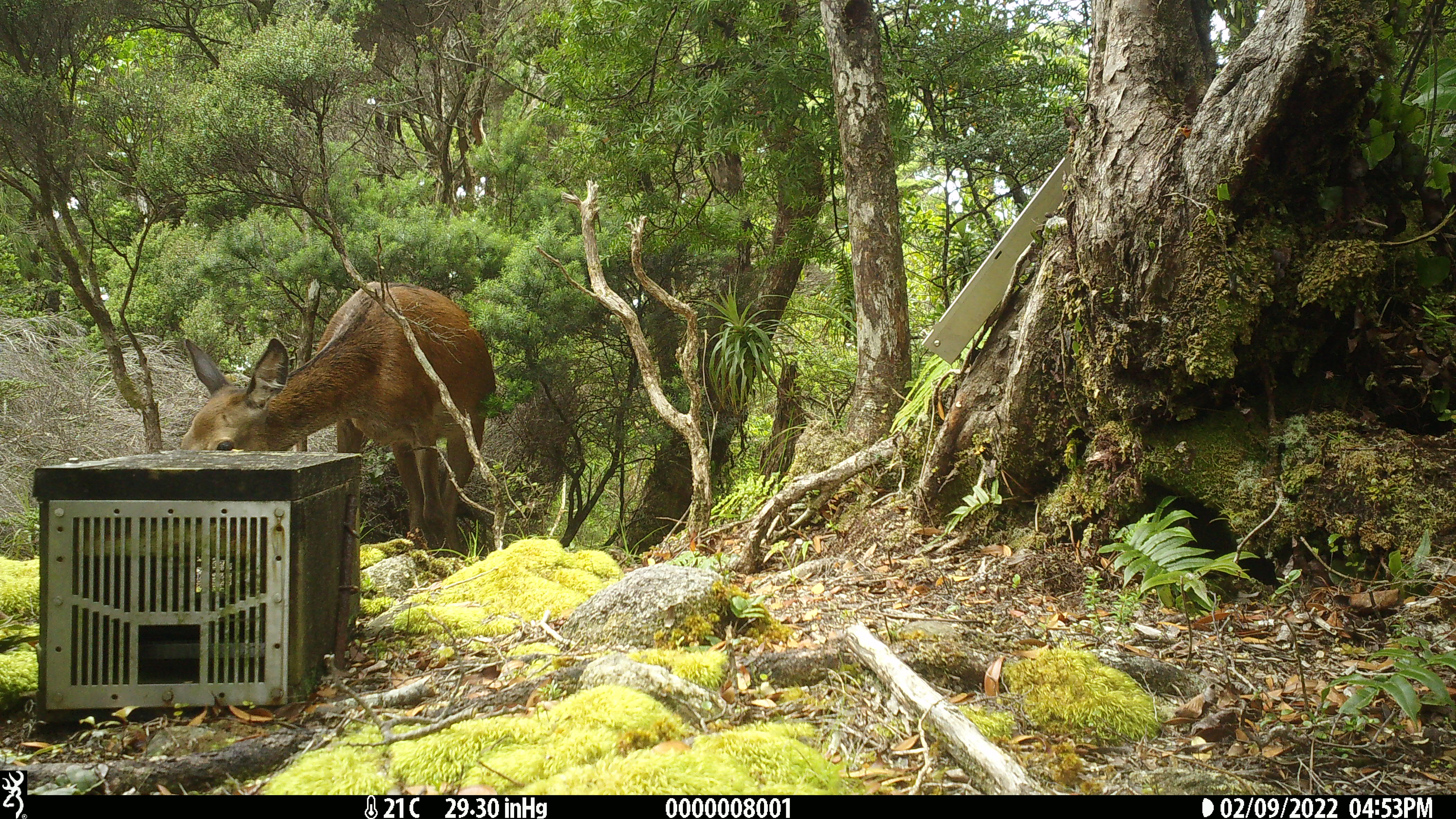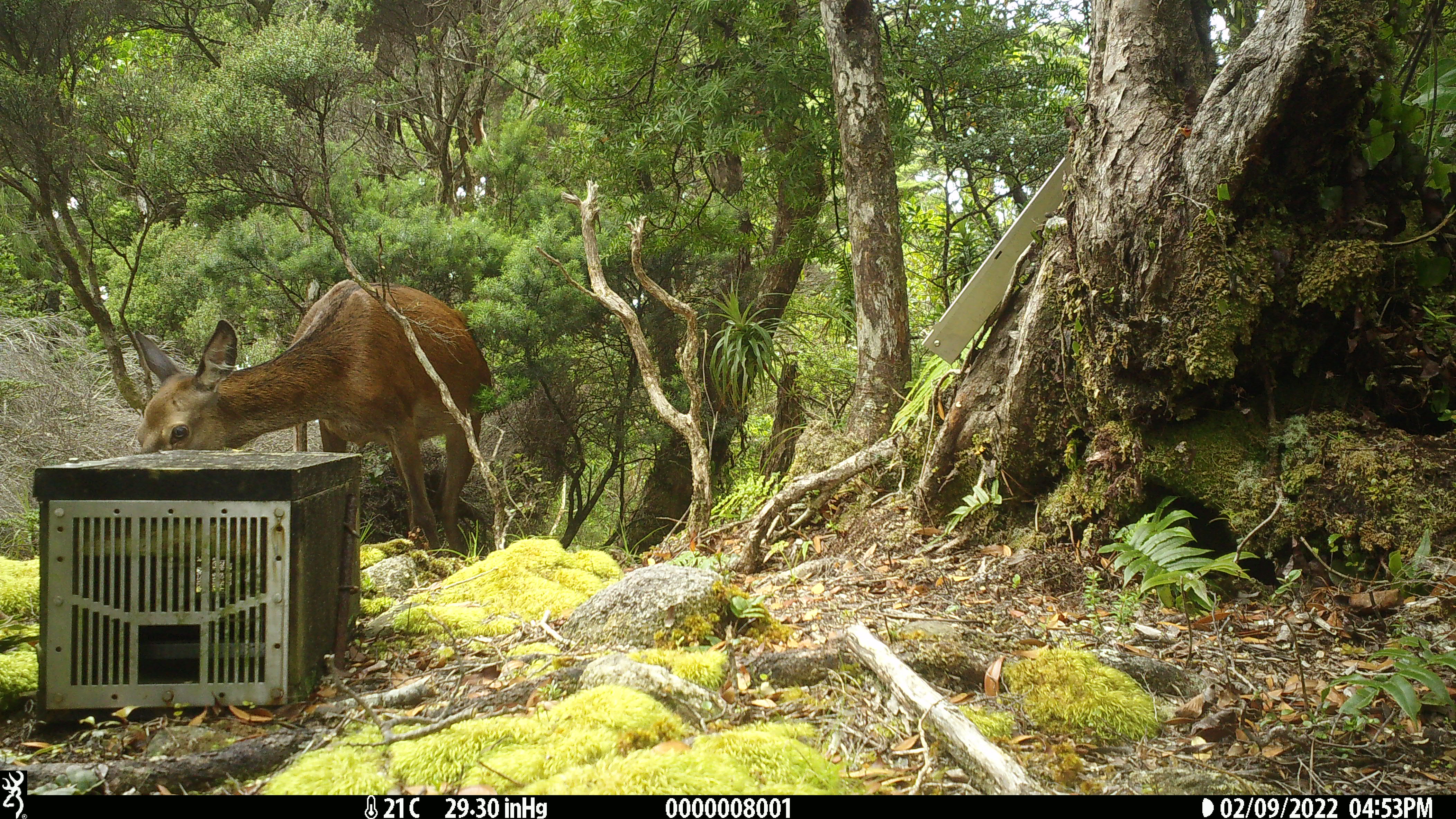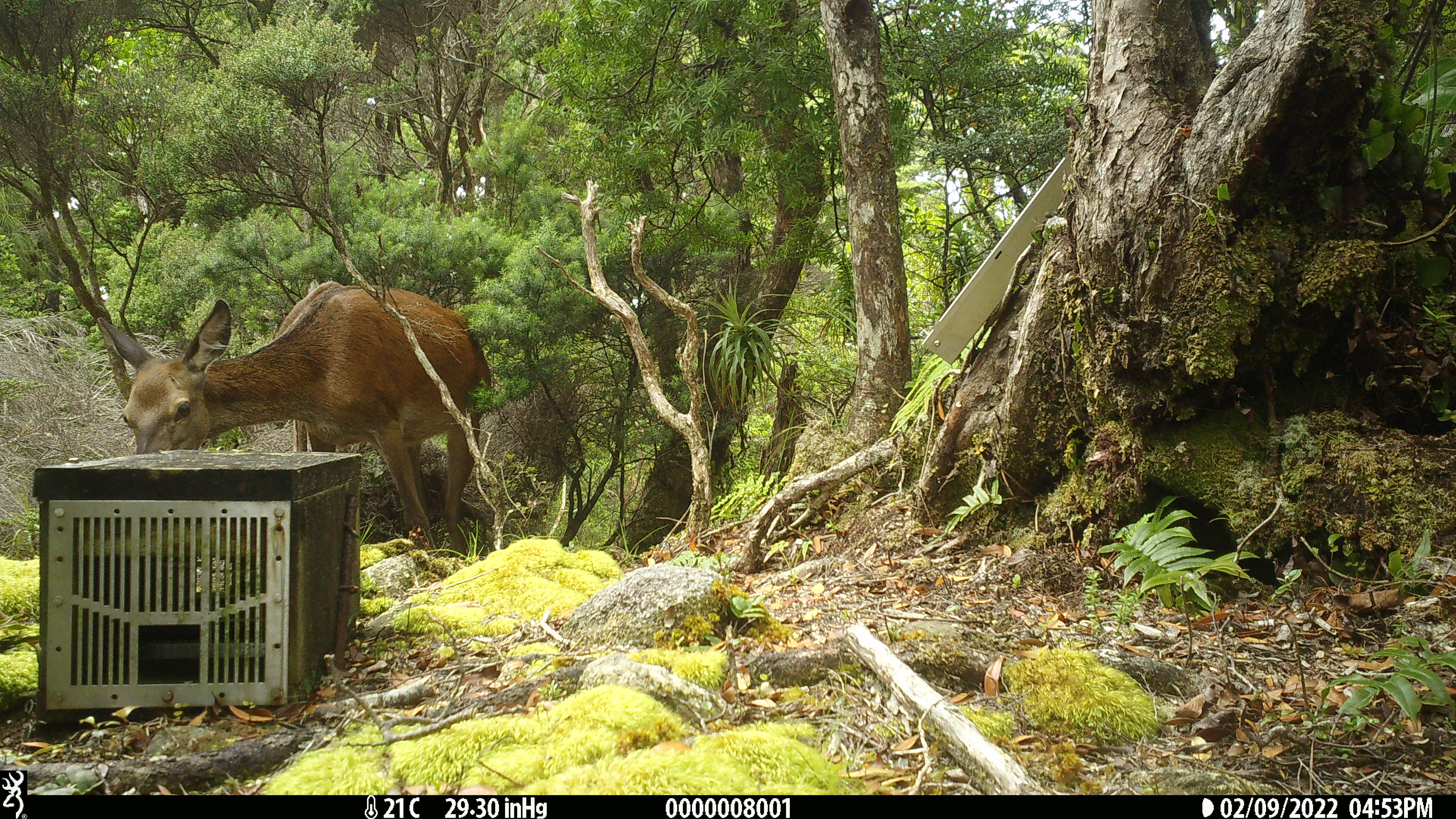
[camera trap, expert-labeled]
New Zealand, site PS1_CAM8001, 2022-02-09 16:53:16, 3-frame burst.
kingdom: Animalia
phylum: Chordata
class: Mammalia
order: Artiodactyla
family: Cervidae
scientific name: Cervidae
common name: deer